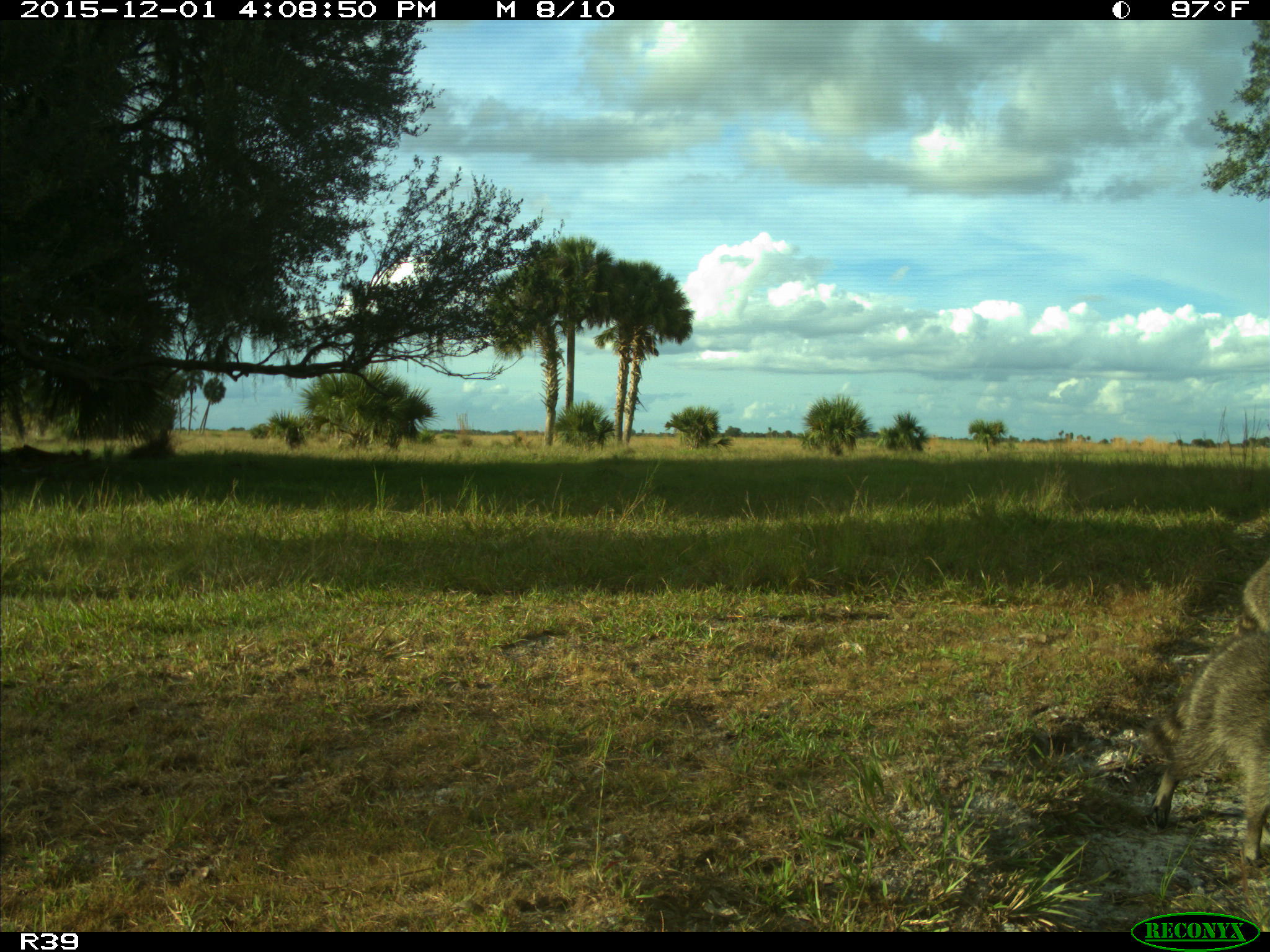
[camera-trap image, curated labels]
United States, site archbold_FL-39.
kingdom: Animalia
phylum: Chordata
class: Mammalia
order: Carnivora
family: Procyonidae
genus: Procyon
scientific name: Procyon lotor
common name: common raccoon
Procyon lotor (common raccoon).